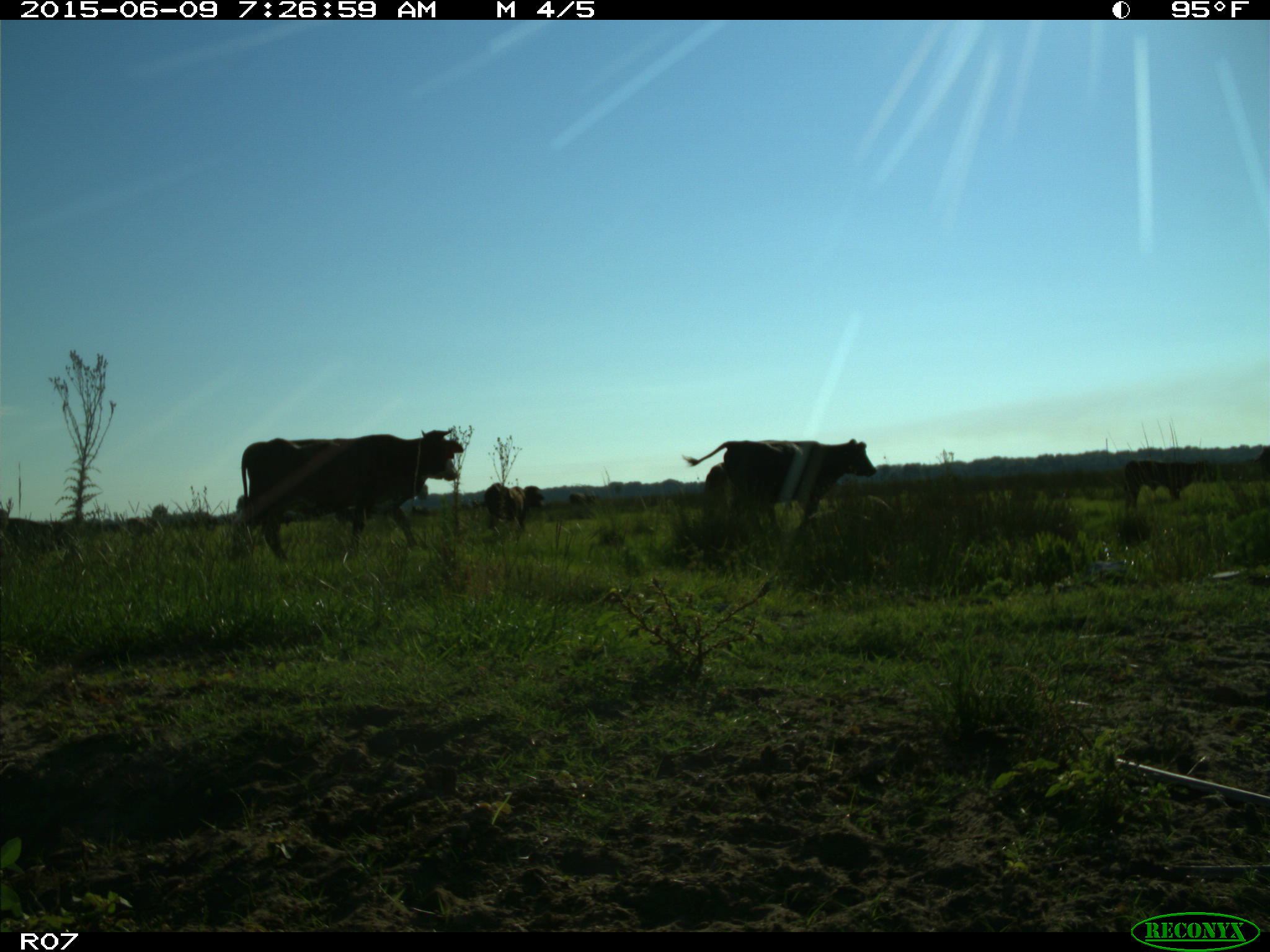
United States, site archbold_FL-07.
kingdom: Animalia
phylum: Chordata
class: Mammalia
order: Artiodactyla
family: Bovidae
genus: Bos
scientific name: Bos taurus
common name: domestic cow